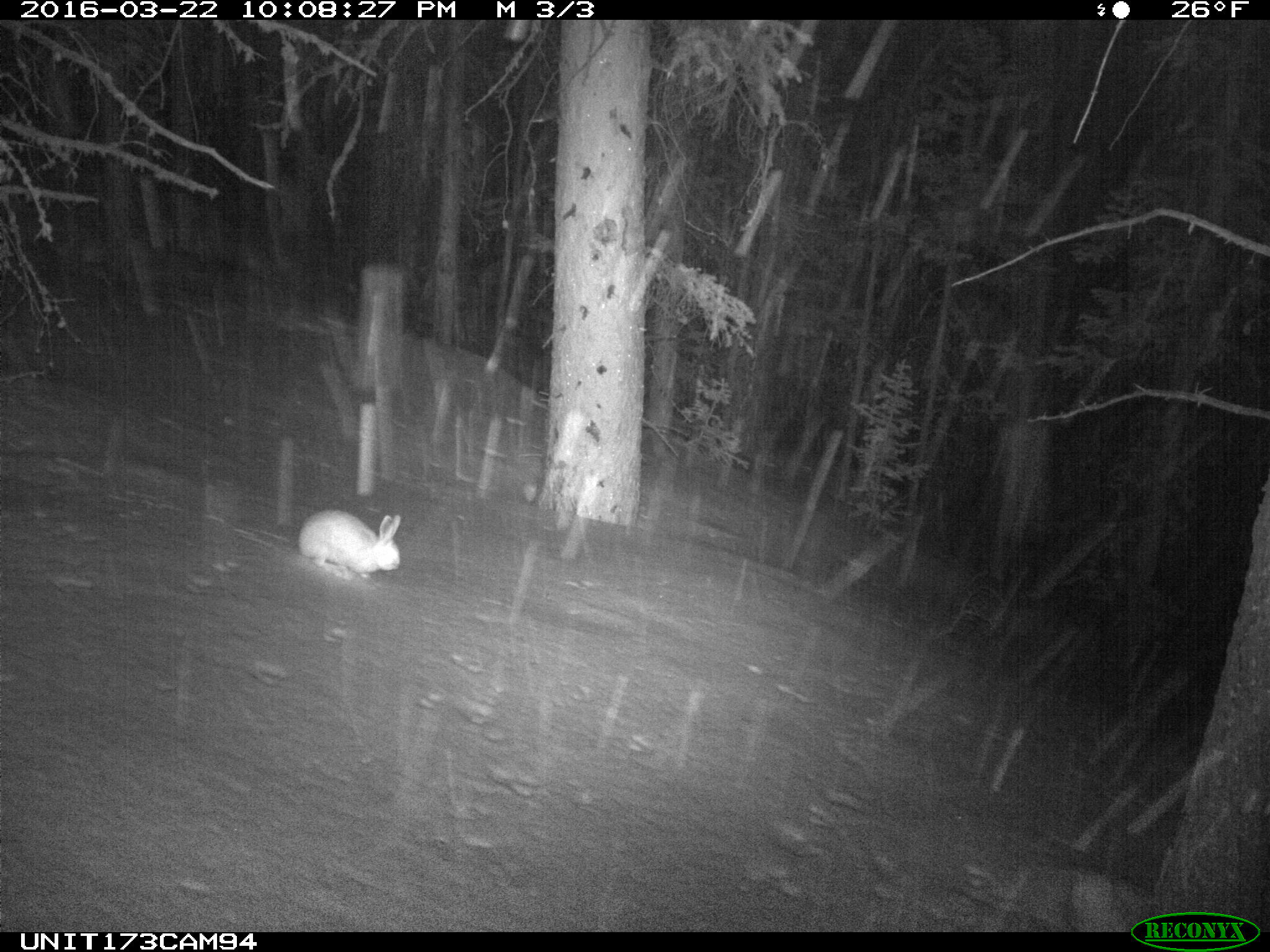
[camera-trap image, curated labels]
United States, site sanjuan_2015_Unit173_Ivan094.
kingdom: Animalia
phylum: Chordata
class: Mammalia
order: Lagomorpha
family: Leporidae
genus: Lepus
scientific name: Lepus americanus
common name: snowshoe hare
Lepus americanus (snowshoe hare).